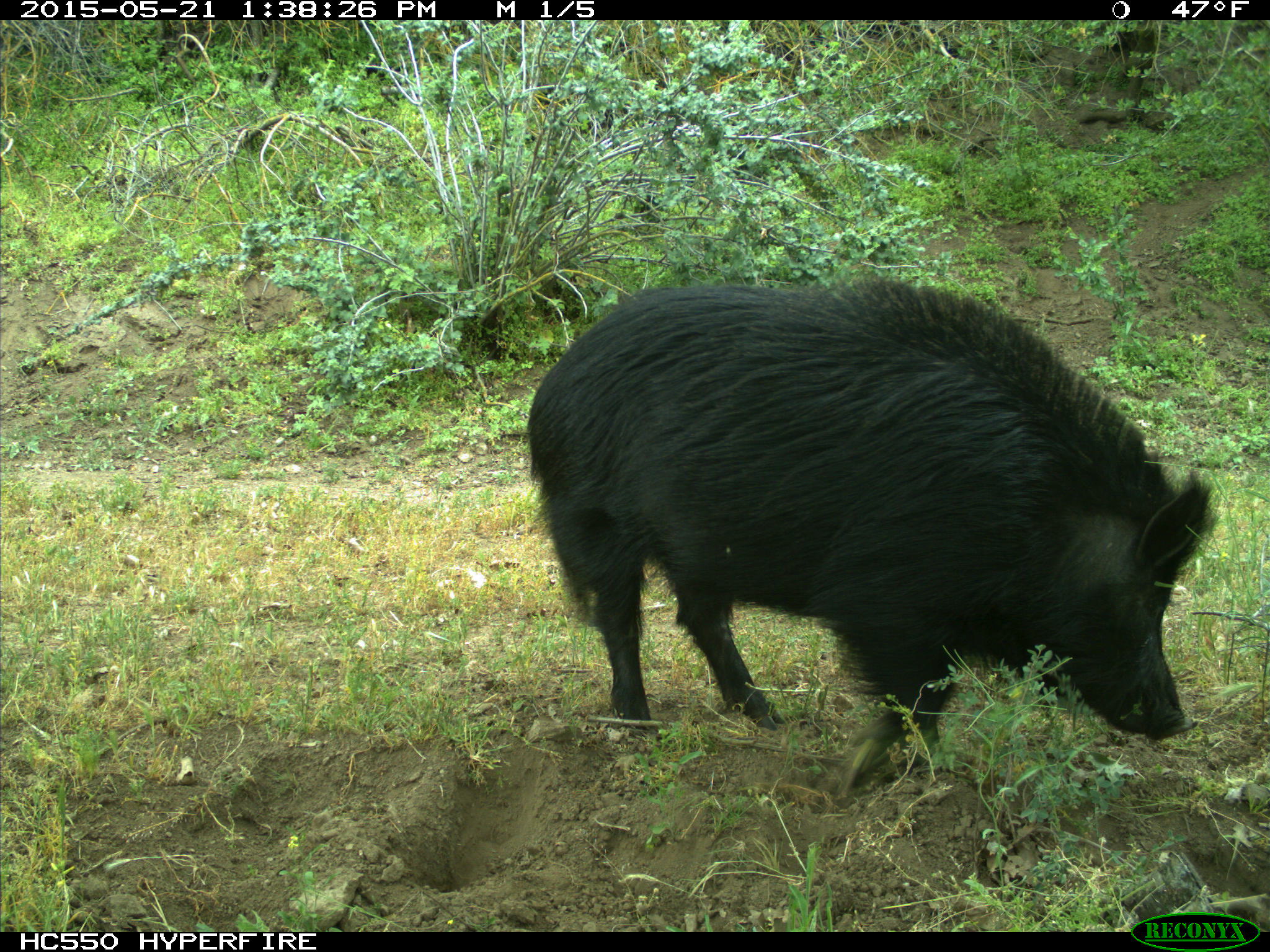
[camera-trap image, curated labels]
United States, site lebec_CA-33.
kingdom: Animalia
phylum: Chordata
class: Mammalia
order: Artiodactyla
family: Suidae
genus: Sus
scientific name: Sus scrofa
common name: wild boar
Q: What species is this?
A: Sus scrofa (wild boar).